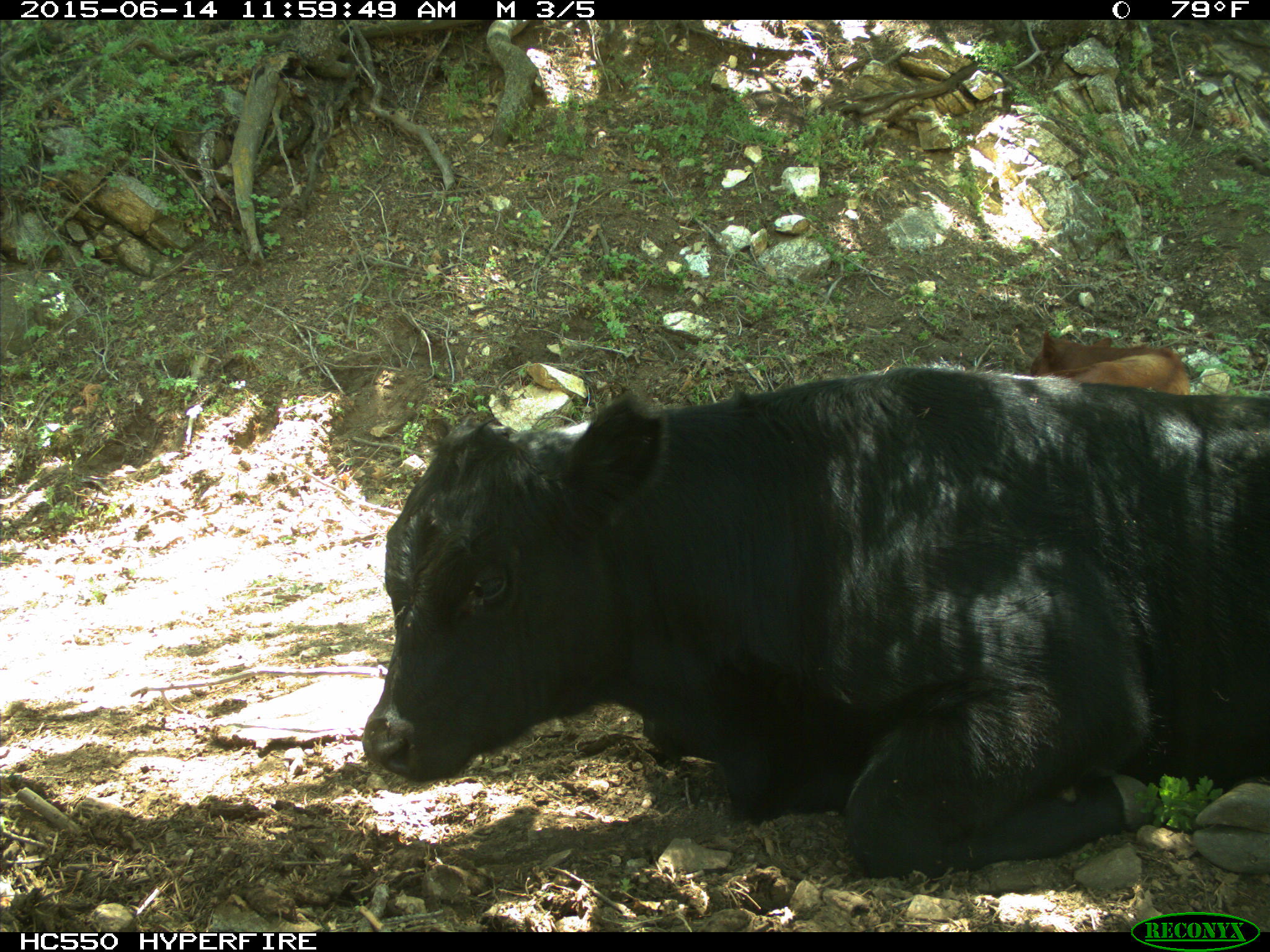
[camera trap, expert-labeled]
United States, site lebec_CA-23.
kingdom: Animalia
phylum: Chordata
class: Mammalia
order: Artiodactyla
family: Bovidae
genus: Bos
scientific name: Bos taurus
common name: domestic cow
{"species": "Bos taurus (domestic cow)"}